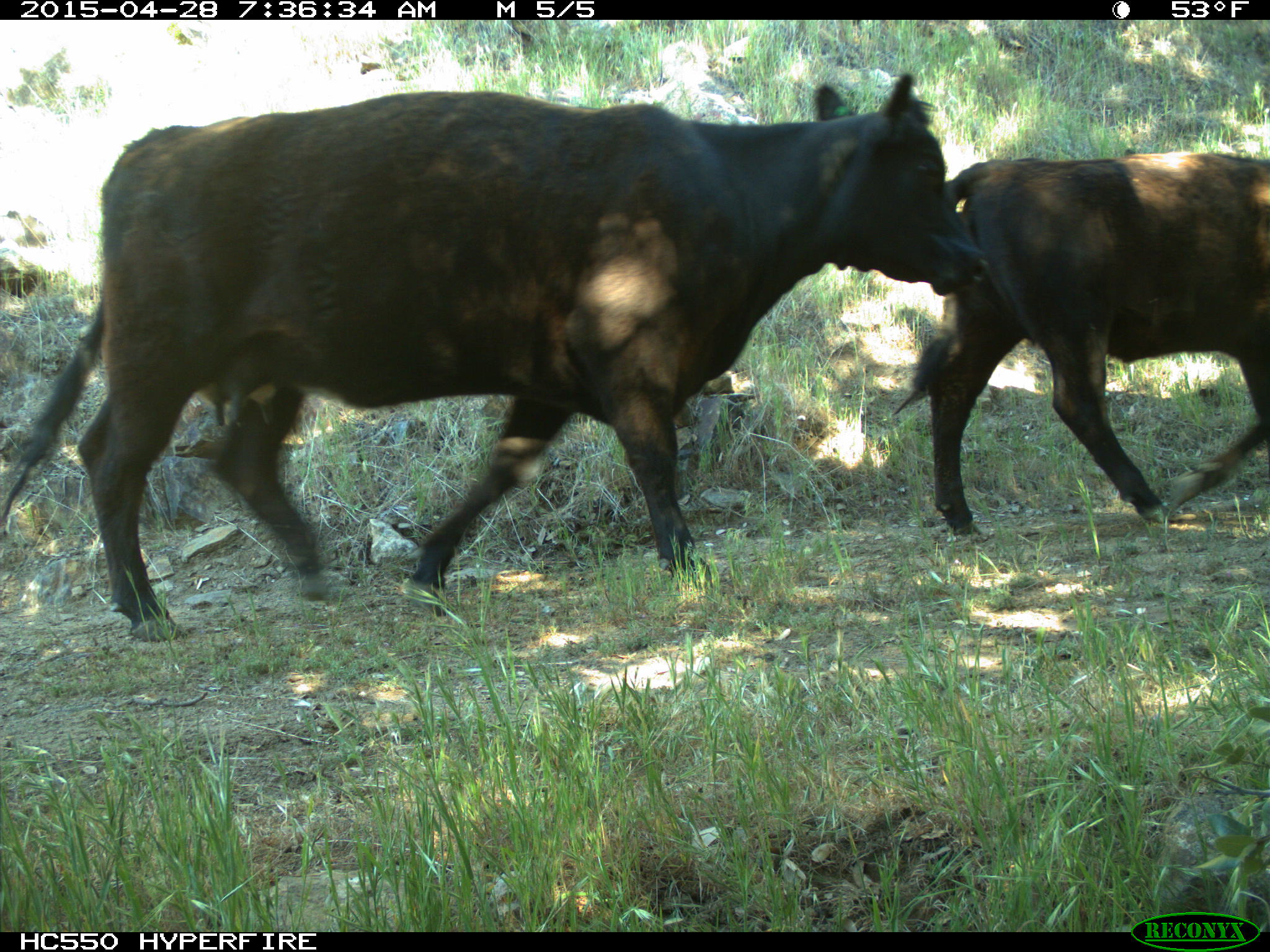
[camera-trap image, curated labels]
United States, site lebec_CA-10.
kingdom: Animalia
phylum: Chordata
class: Mammalia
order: Artiodactyla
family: Bovidae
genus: Bos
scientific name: Bos taurus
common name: domestic cow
Bos taurus (domestic cow).